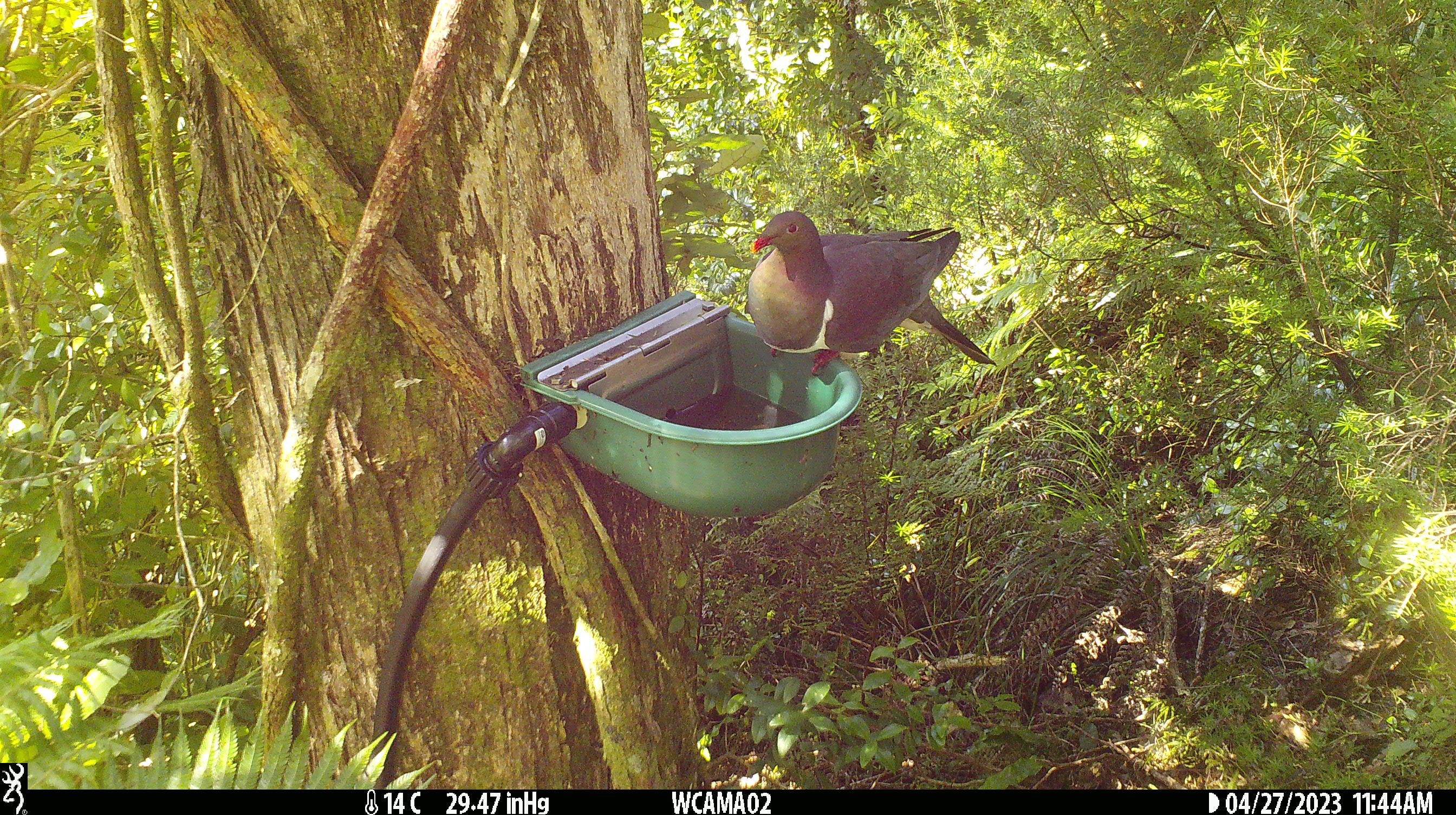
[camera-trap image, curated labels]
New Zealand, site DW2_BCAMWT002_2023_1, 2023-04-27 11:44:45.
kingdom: Animalia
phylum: Chordata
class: Aves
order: Columbiformes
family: Columbidae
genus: Hemiphaga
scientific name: Hemiphaga novaeseelandiae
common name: new zealand pigeon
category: kereru